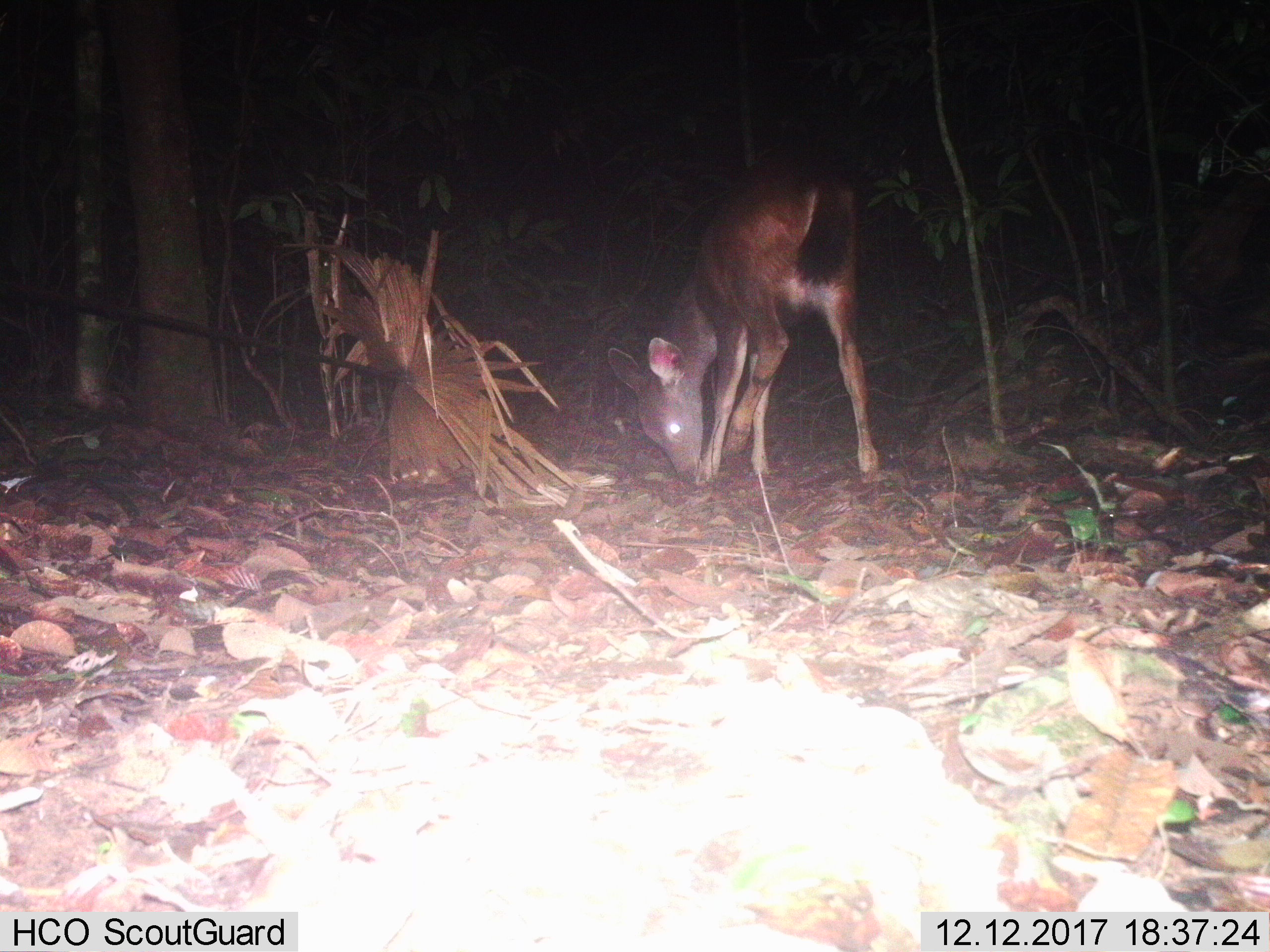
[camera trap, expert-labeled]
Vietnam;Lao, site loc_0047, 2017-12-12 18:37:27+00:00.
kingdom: Animalia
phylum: Chordata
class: Mammalia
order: Artiodactyla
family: Cervidae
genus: Rusa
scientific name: Rusa unicolor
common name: sambar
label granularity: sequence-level